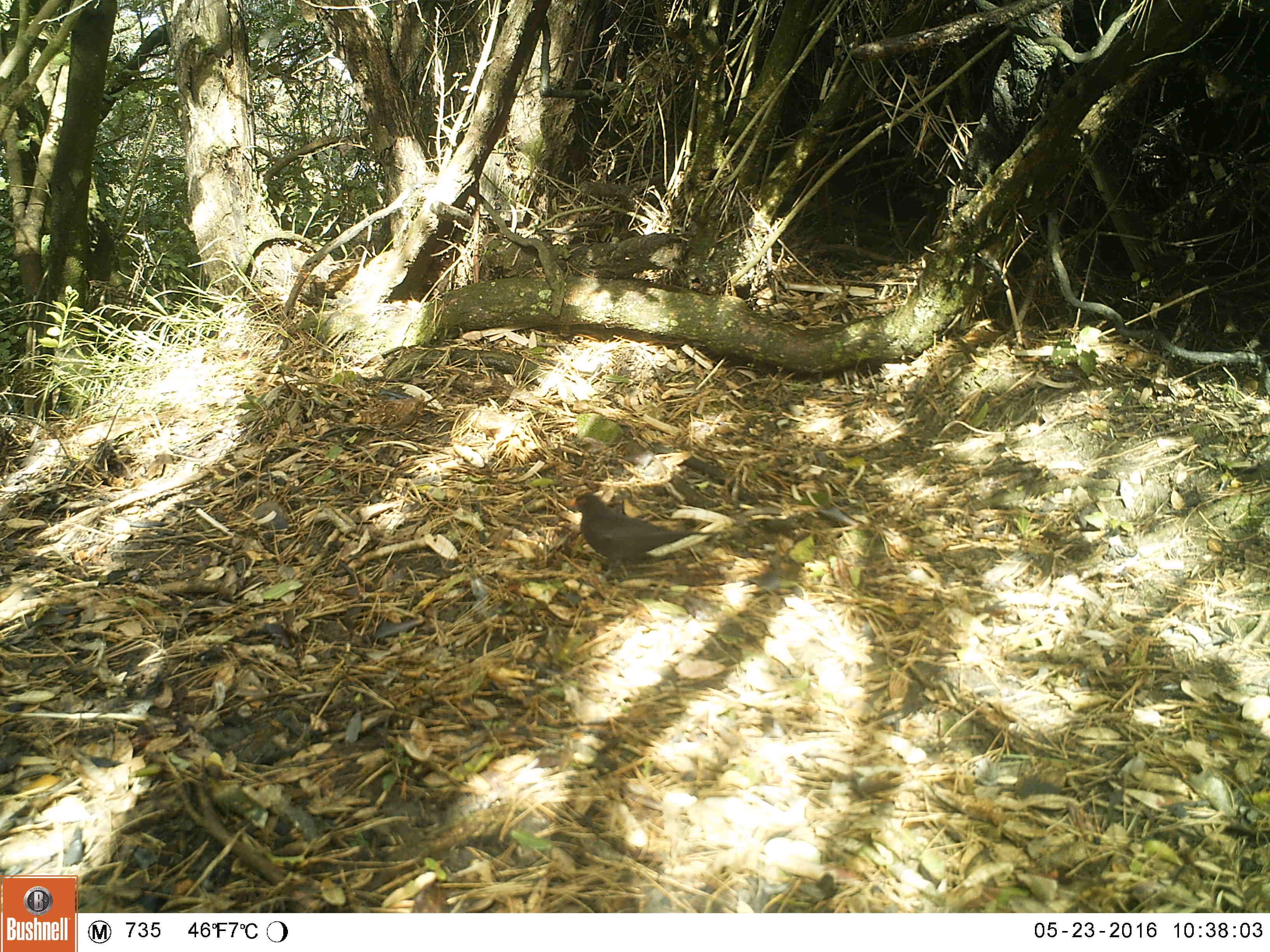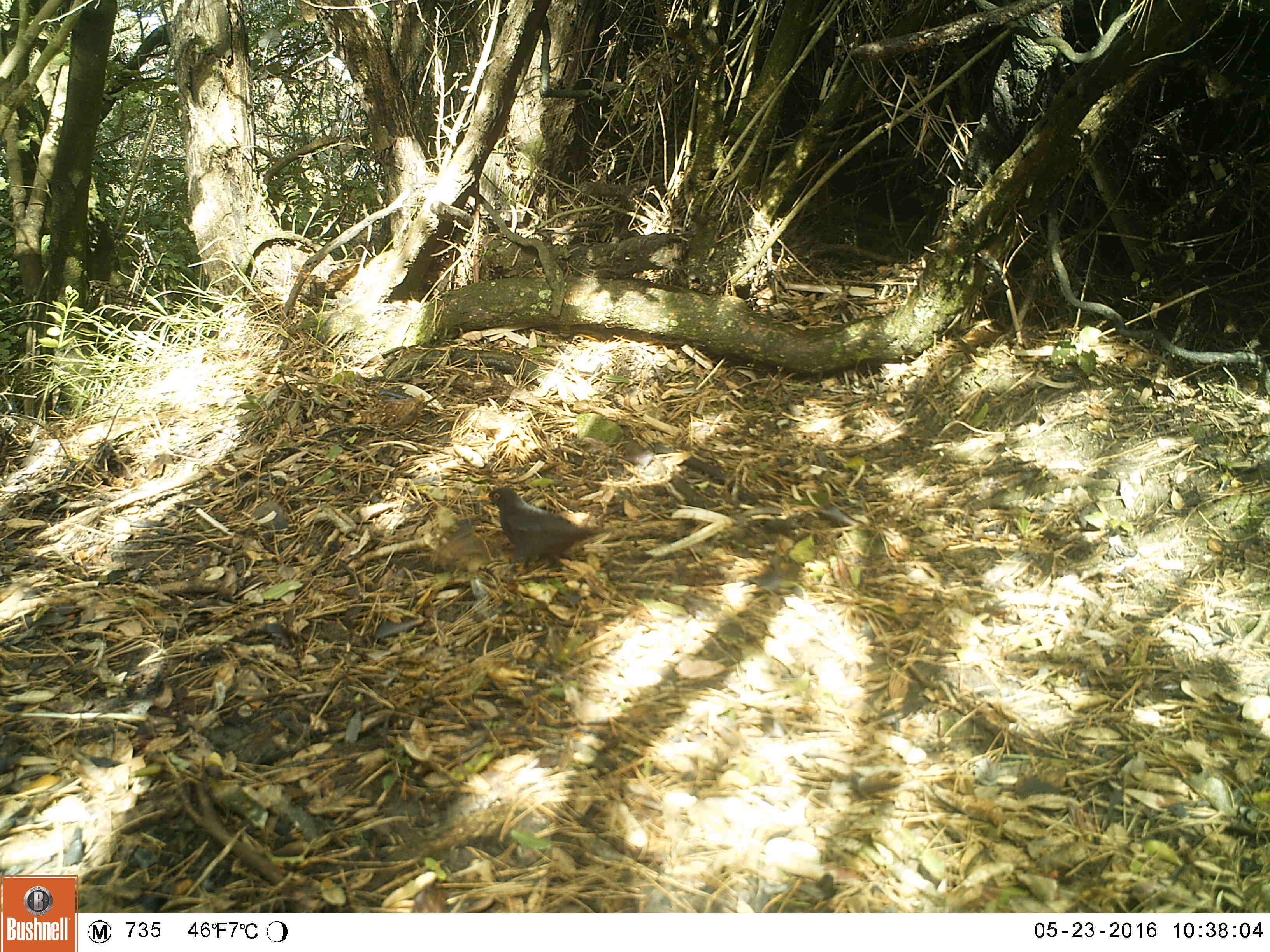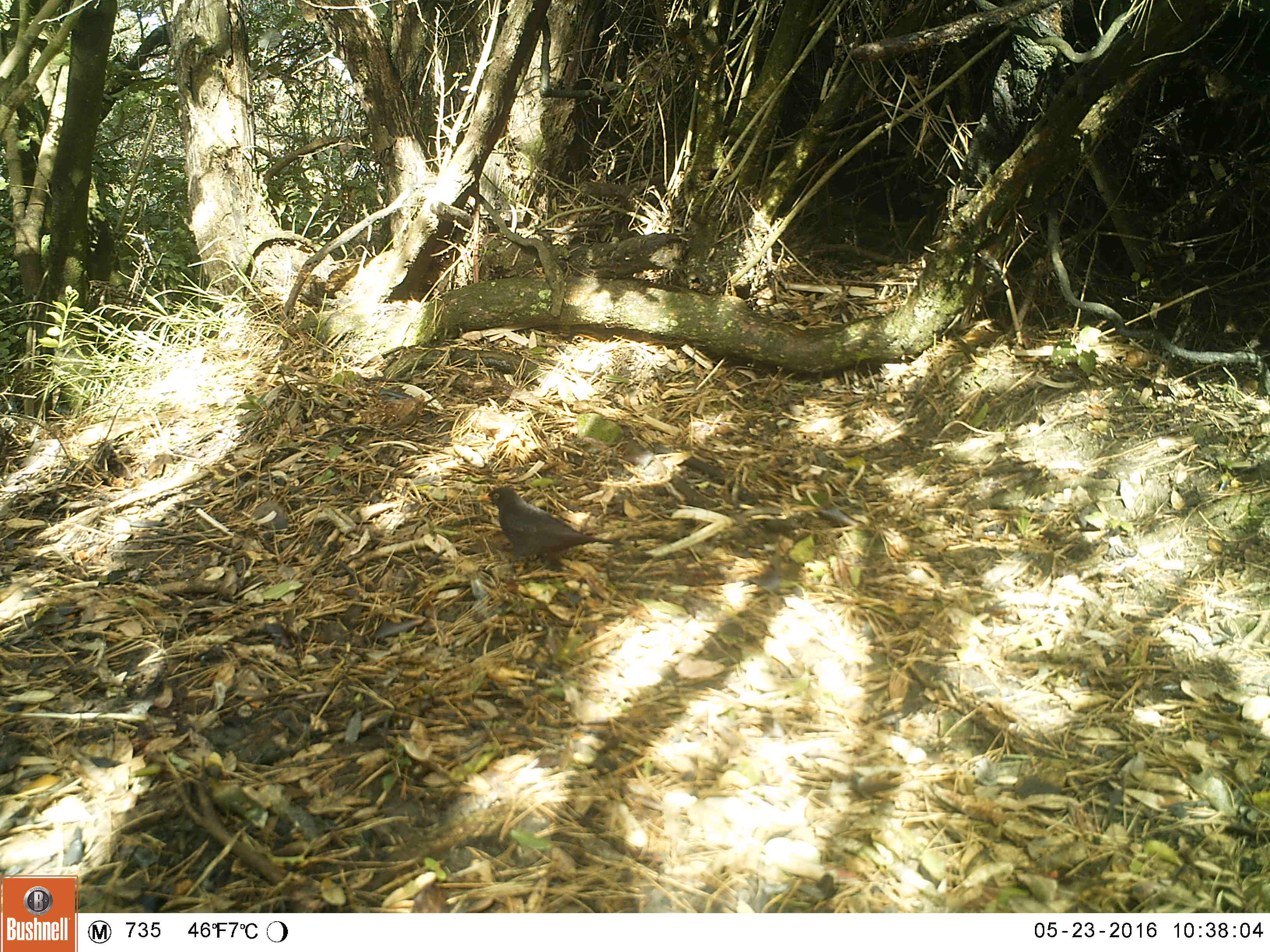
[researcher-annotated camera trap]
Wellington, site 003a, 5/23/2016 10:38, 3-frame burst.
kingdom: Animalia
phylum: Chordata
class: Aves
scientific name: Aves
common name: bird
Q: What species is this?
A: Bird (Aves).